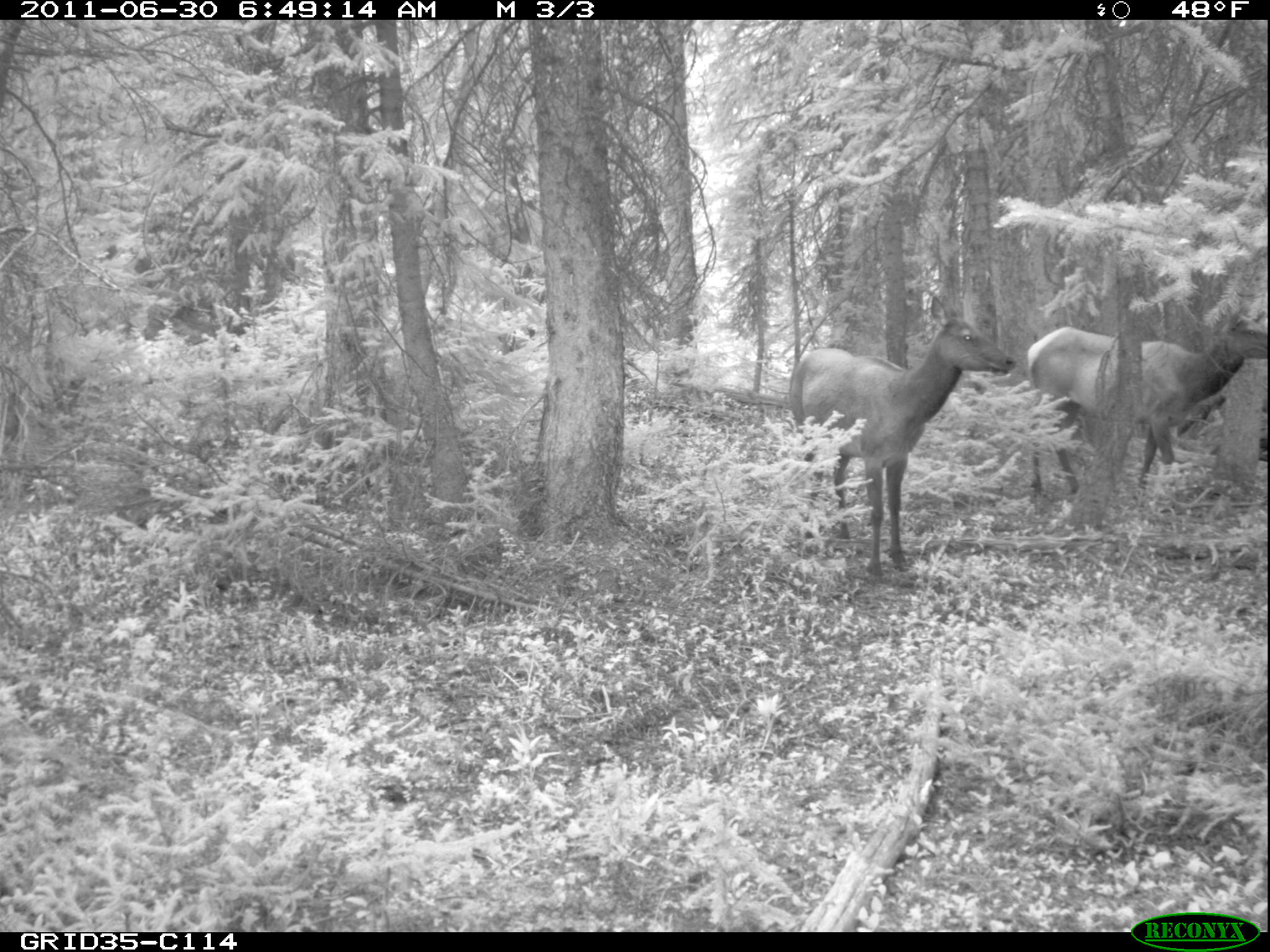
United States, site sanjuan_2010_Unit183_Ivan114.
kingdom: Animalia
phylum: Chordata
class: Mammalia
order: Artiodactyla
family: Cervidae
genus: Cervus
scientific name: Cervus elaphus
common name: red deer